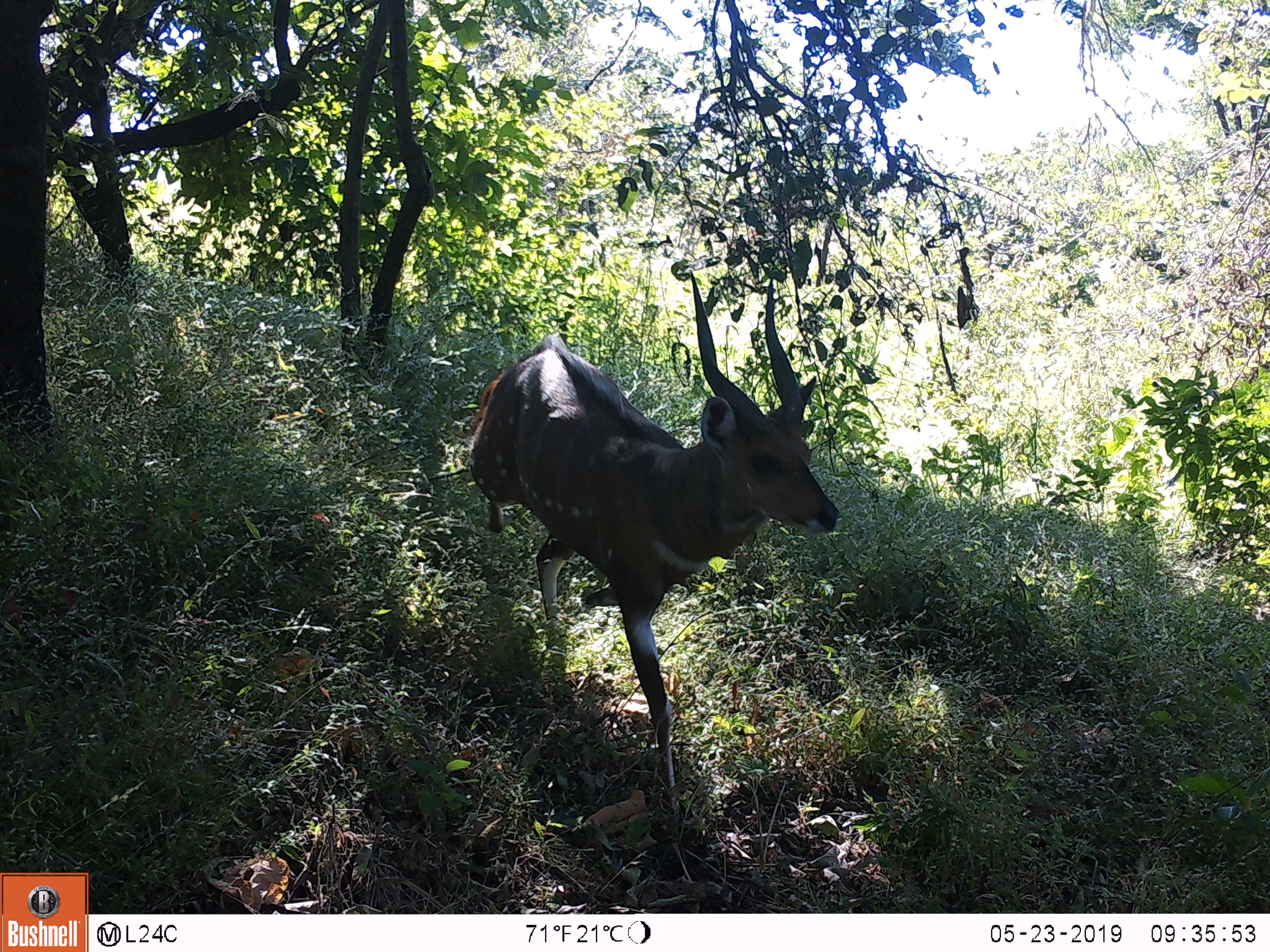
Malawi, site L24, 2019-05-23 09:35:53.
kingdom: Animalia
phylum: Chordata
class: Mammalia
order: Artiodactyla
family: Bovidae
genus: Tragelaphus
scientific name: Tragelaphus sylvaticus sylvaticus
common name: cape bushbuck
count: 1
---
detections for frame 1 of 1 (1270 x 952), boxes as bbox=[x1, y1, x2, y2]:
cape bushbuck: bbox=[457, 273, 845, 822]